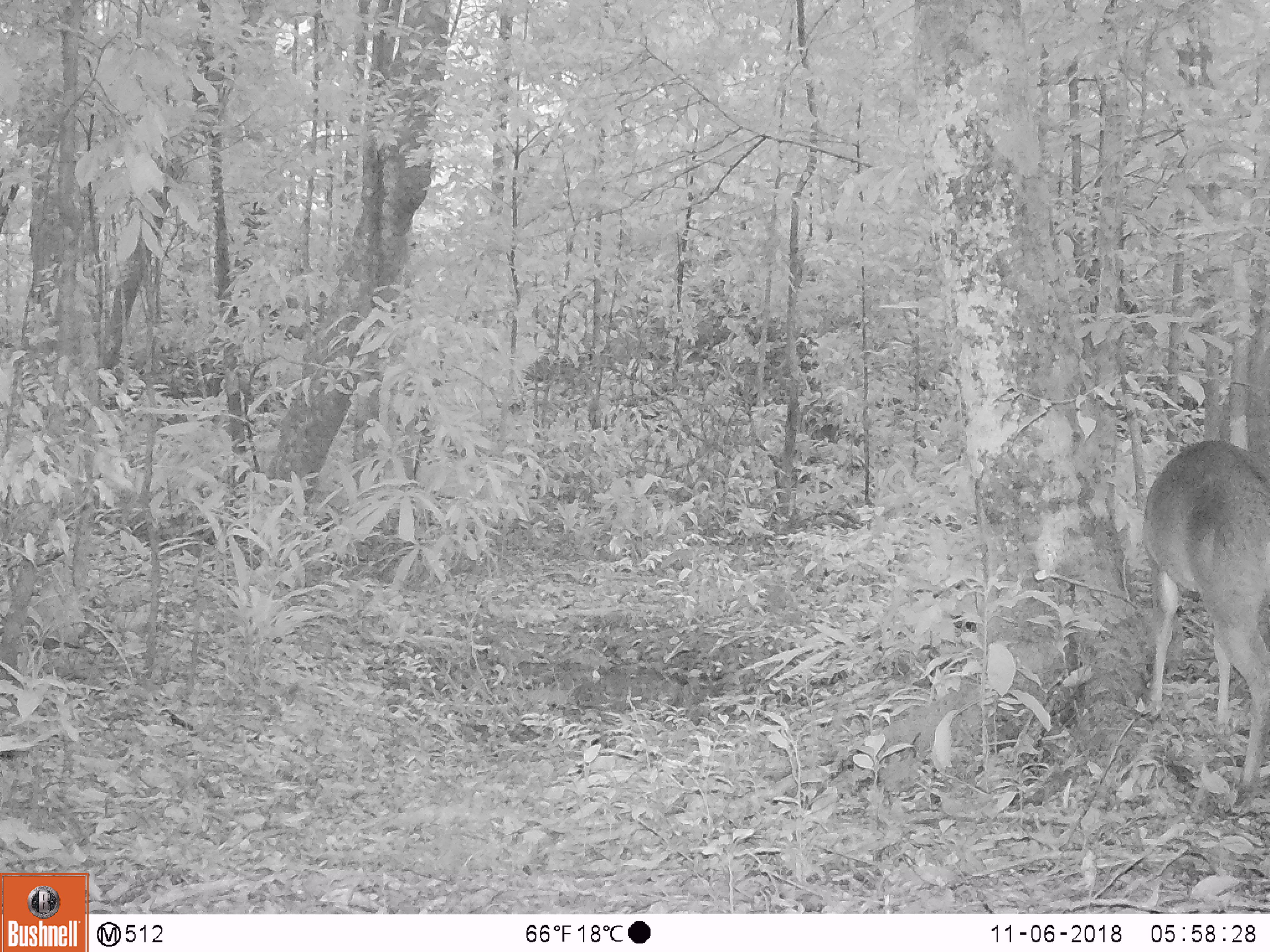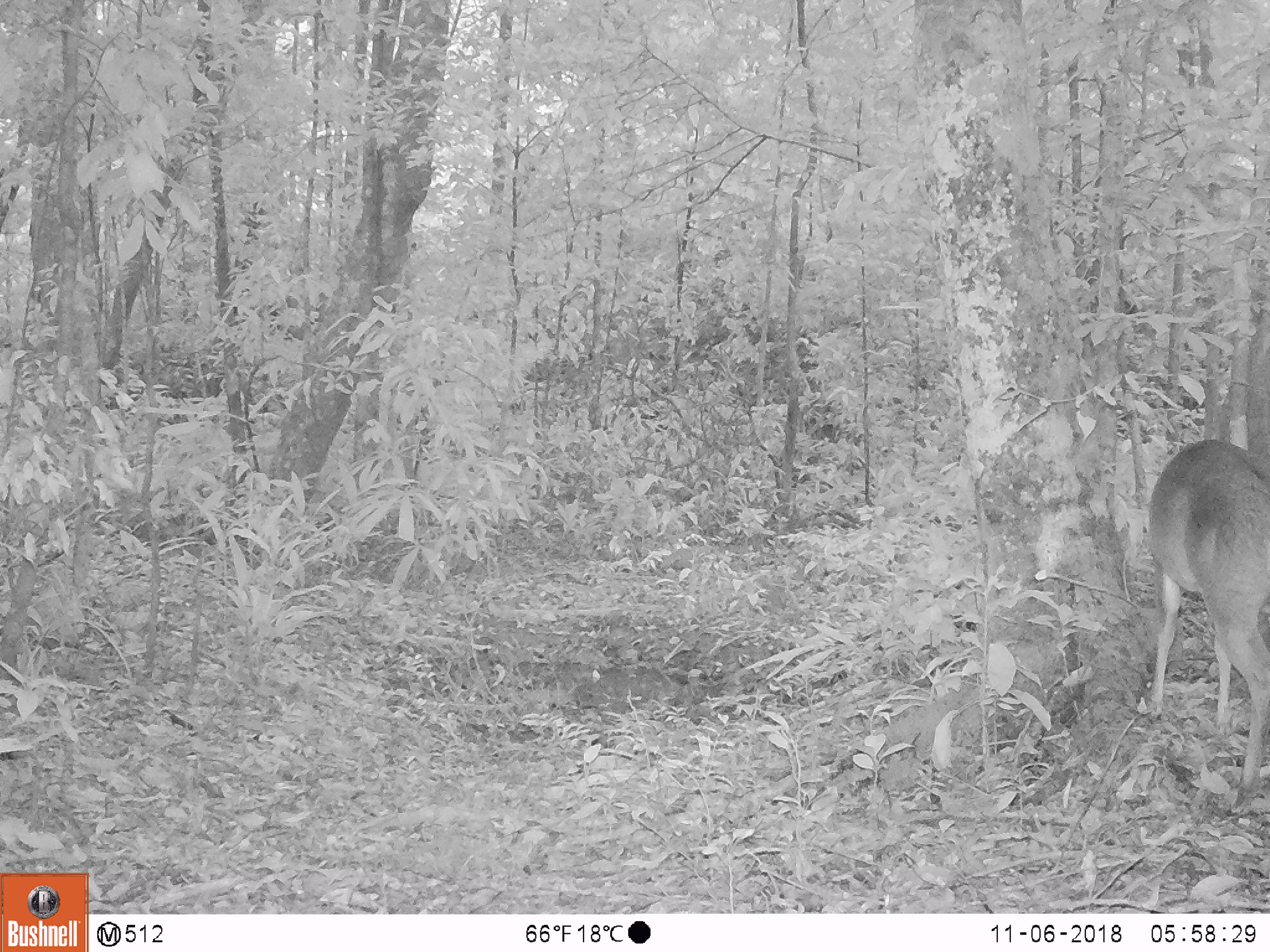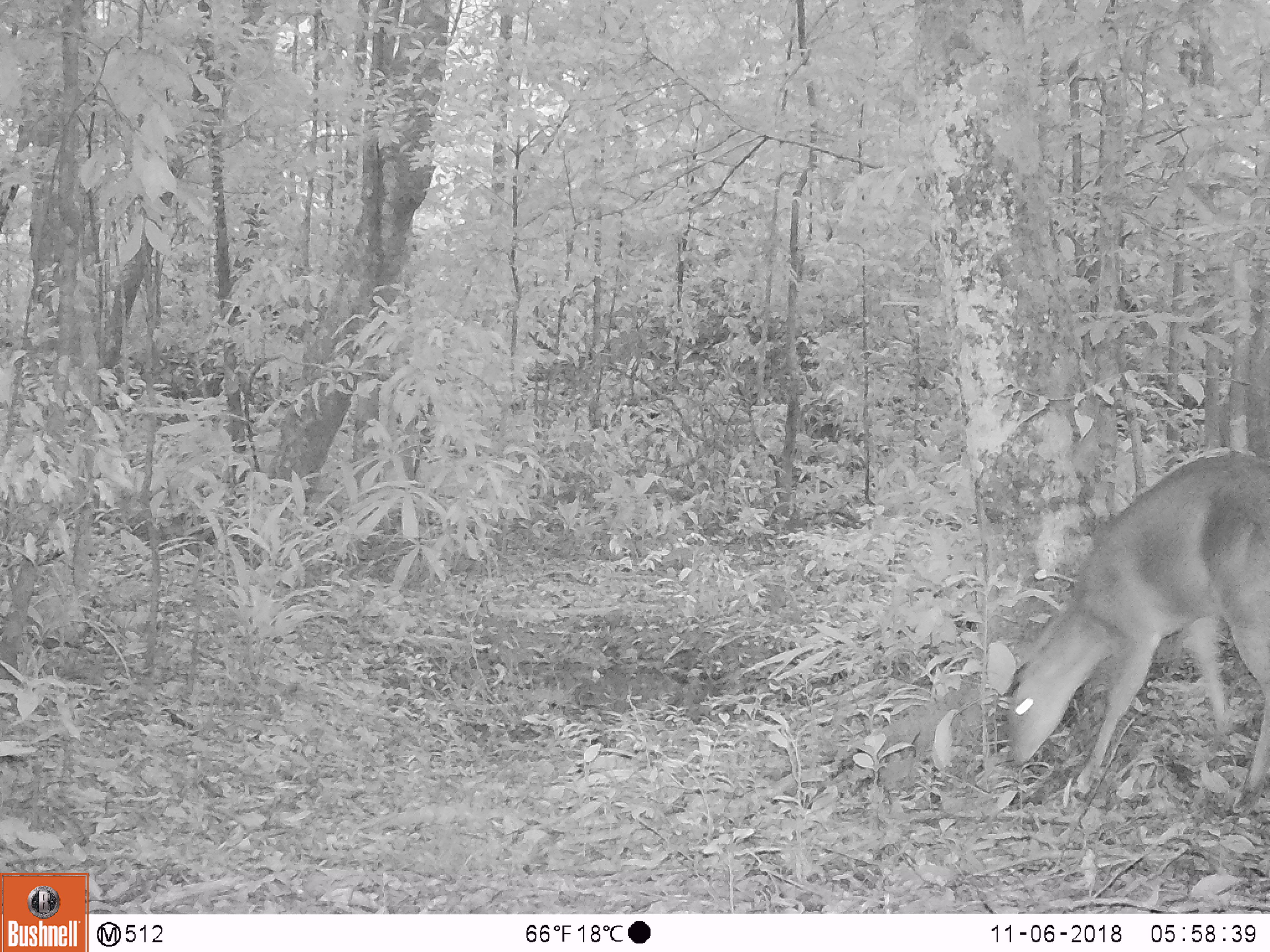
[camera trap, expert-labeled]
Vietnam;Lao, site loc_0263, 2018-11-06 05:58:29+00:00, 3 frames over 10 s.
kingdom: Animalia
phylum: Chordata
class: Mammalia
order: Artiodactyla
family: Cervidae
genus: Muntiacus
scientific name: Muntiacus vuquangensis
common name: large-antlered muntjac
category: large antlered muntjac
Large antlered muntjac (large-antlered muntjac) (Muntiacus vuquangensis). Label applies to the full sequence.